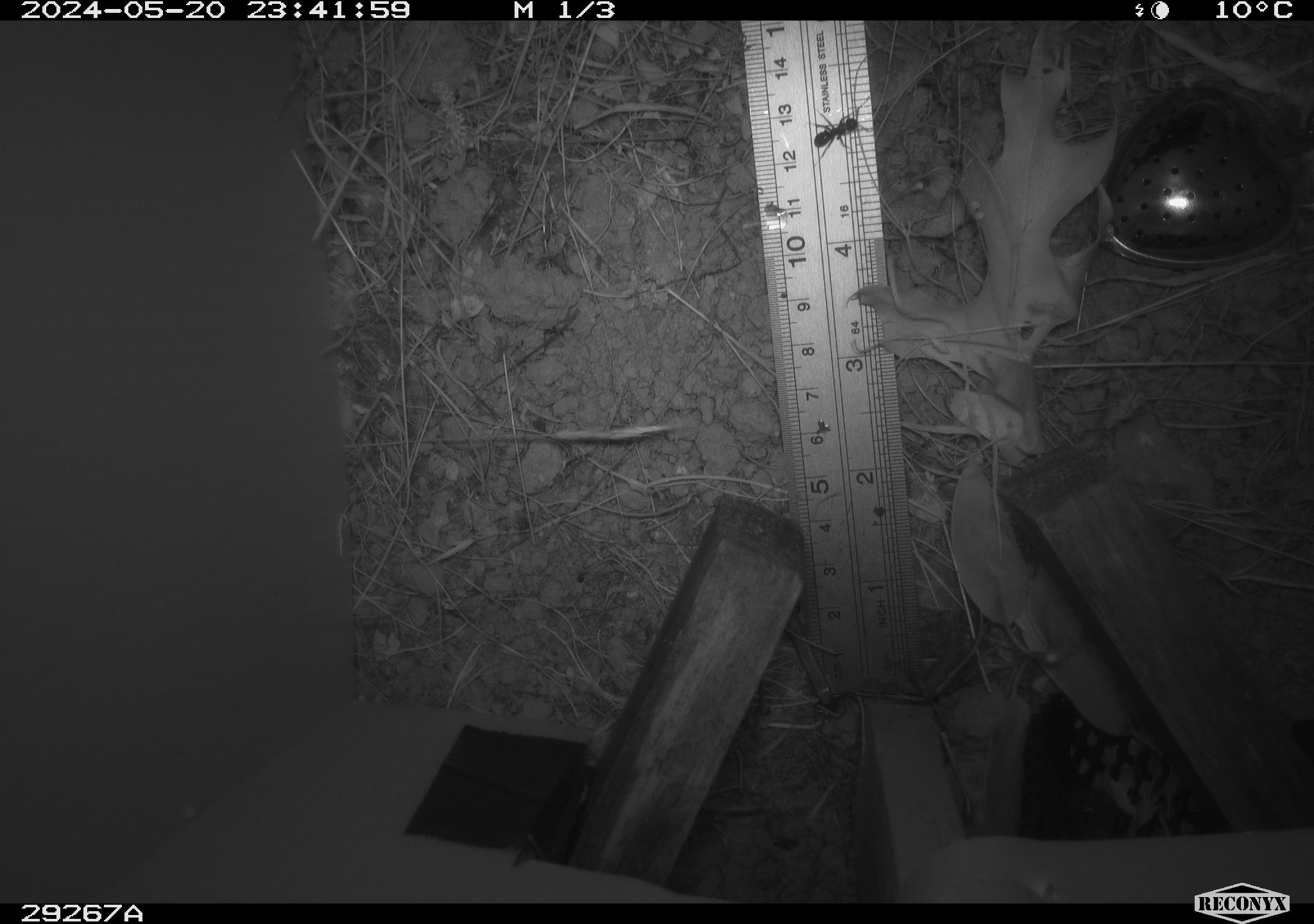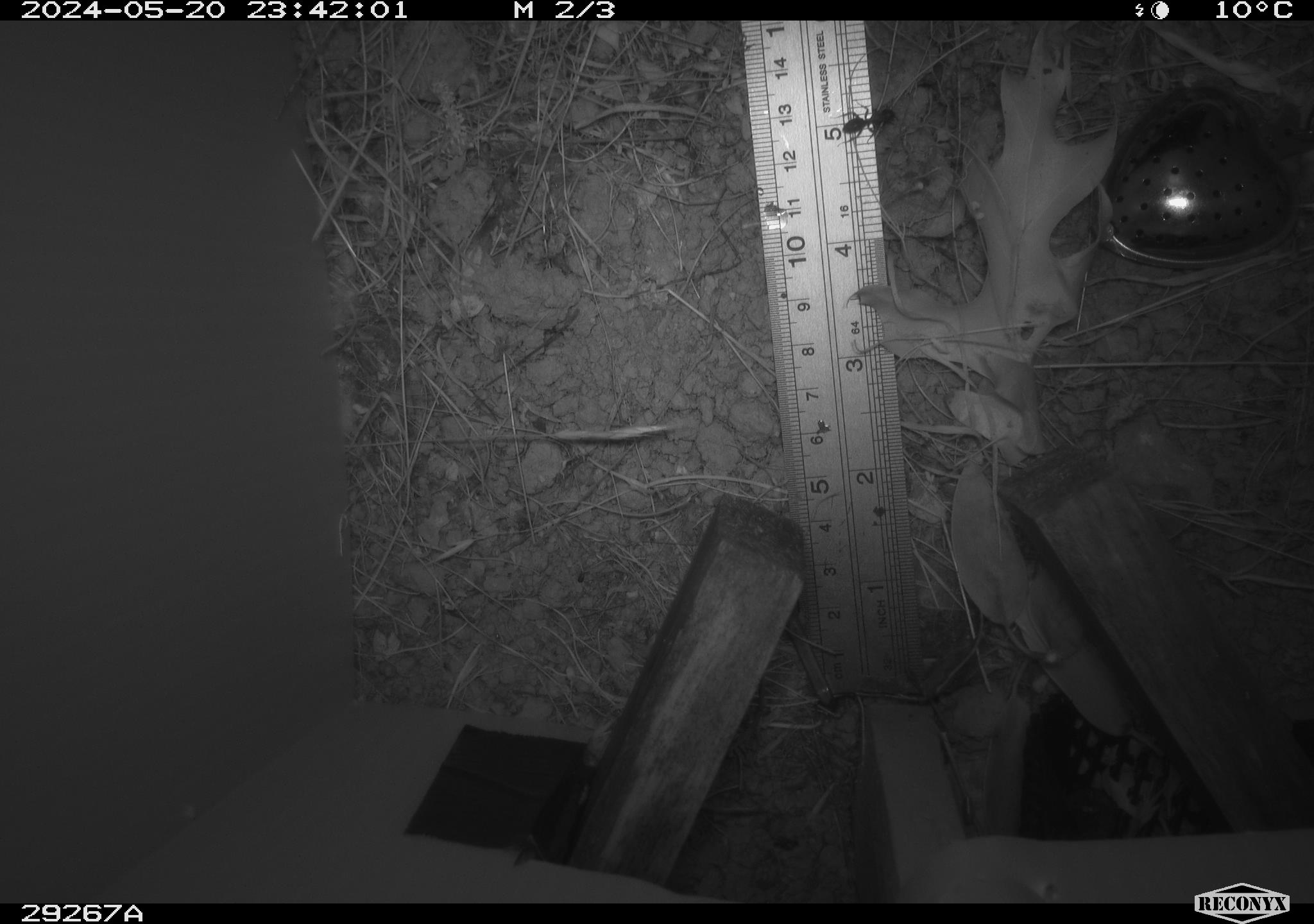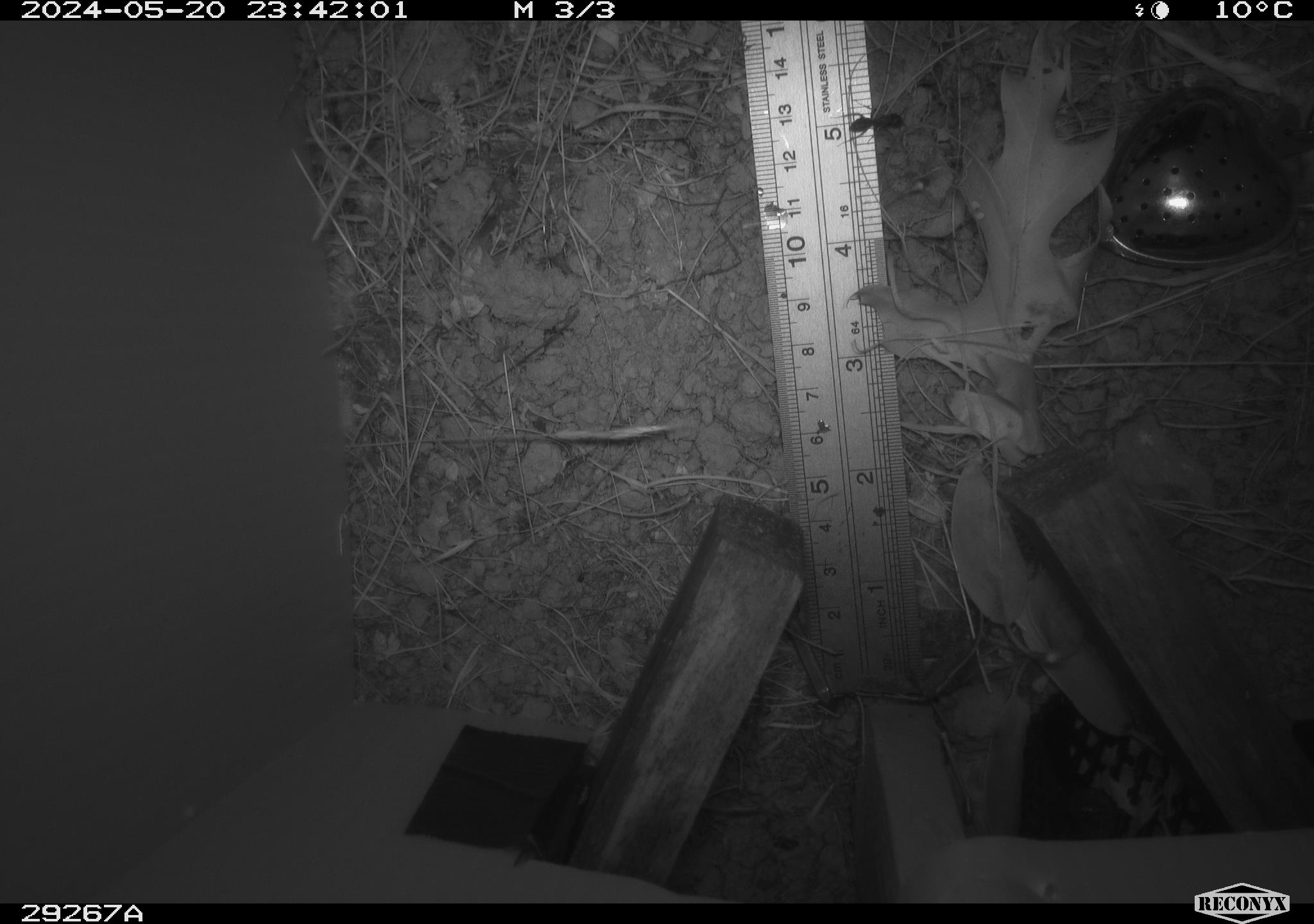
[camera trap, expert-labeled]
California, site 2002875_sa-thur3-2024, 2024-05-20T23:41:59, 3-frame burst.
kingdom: Animalia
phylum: Chordata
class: Mammalia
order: Rodentia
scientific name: Rodentia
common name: rodent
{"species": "rodent (Rodentia)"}